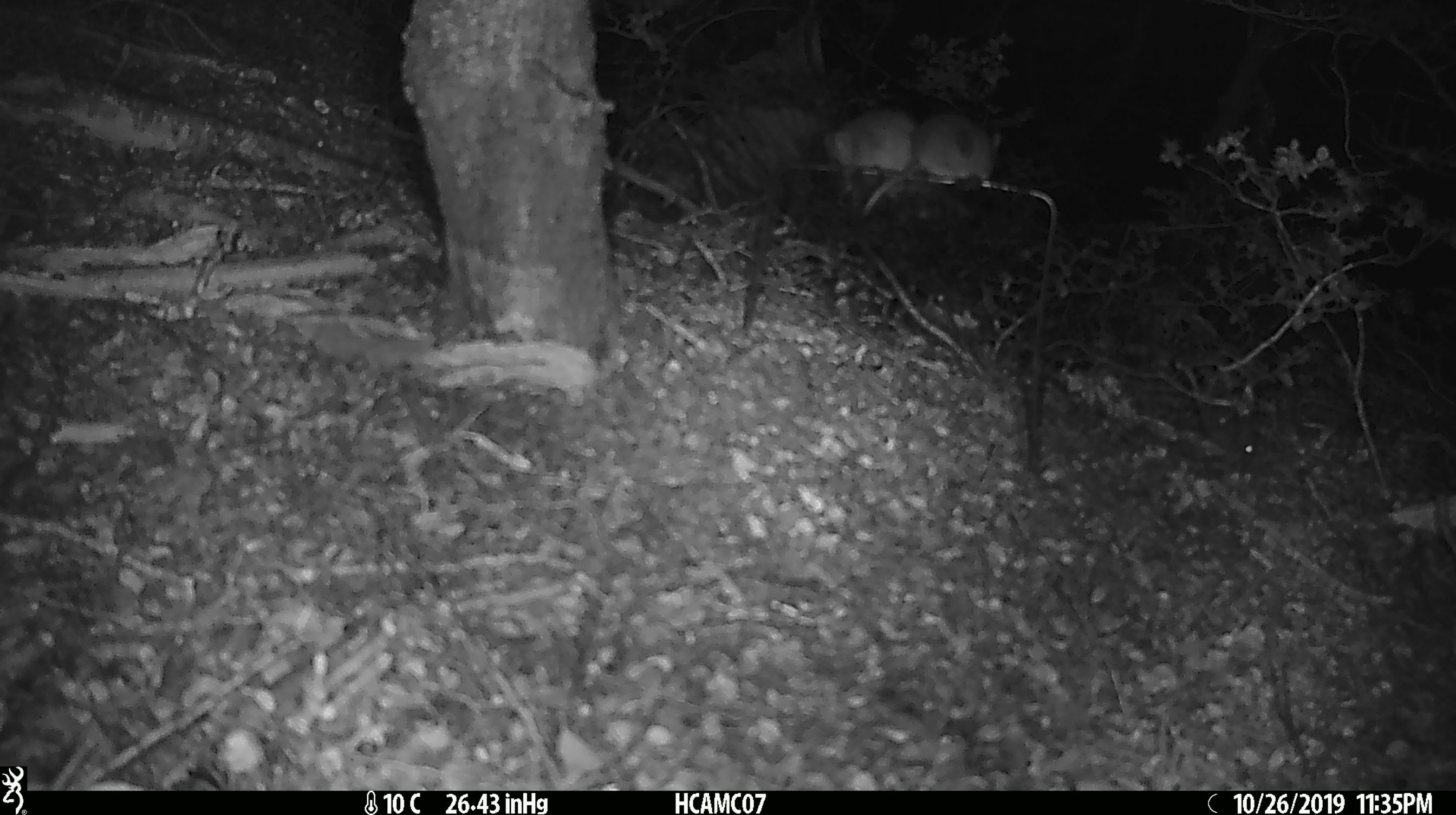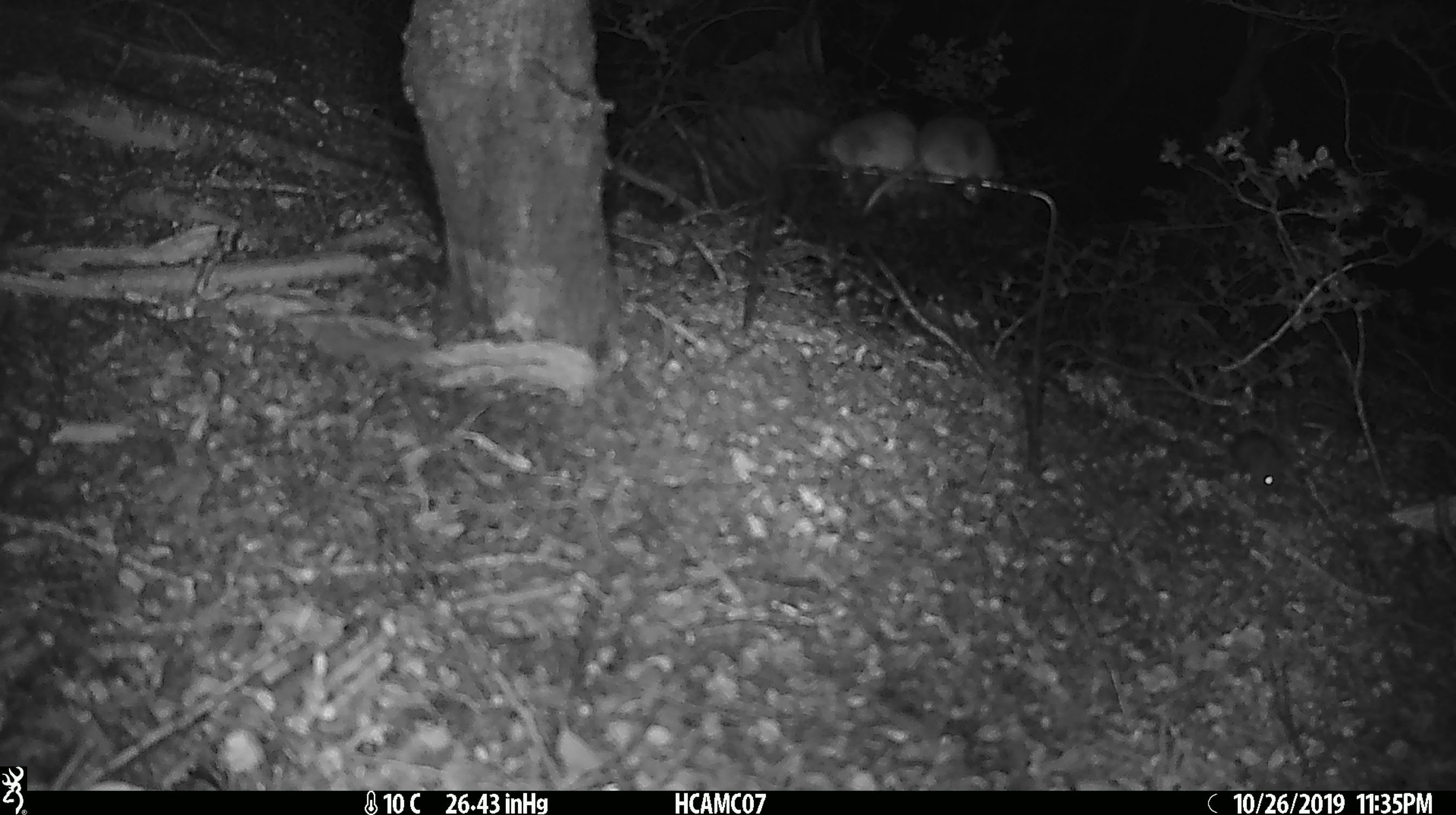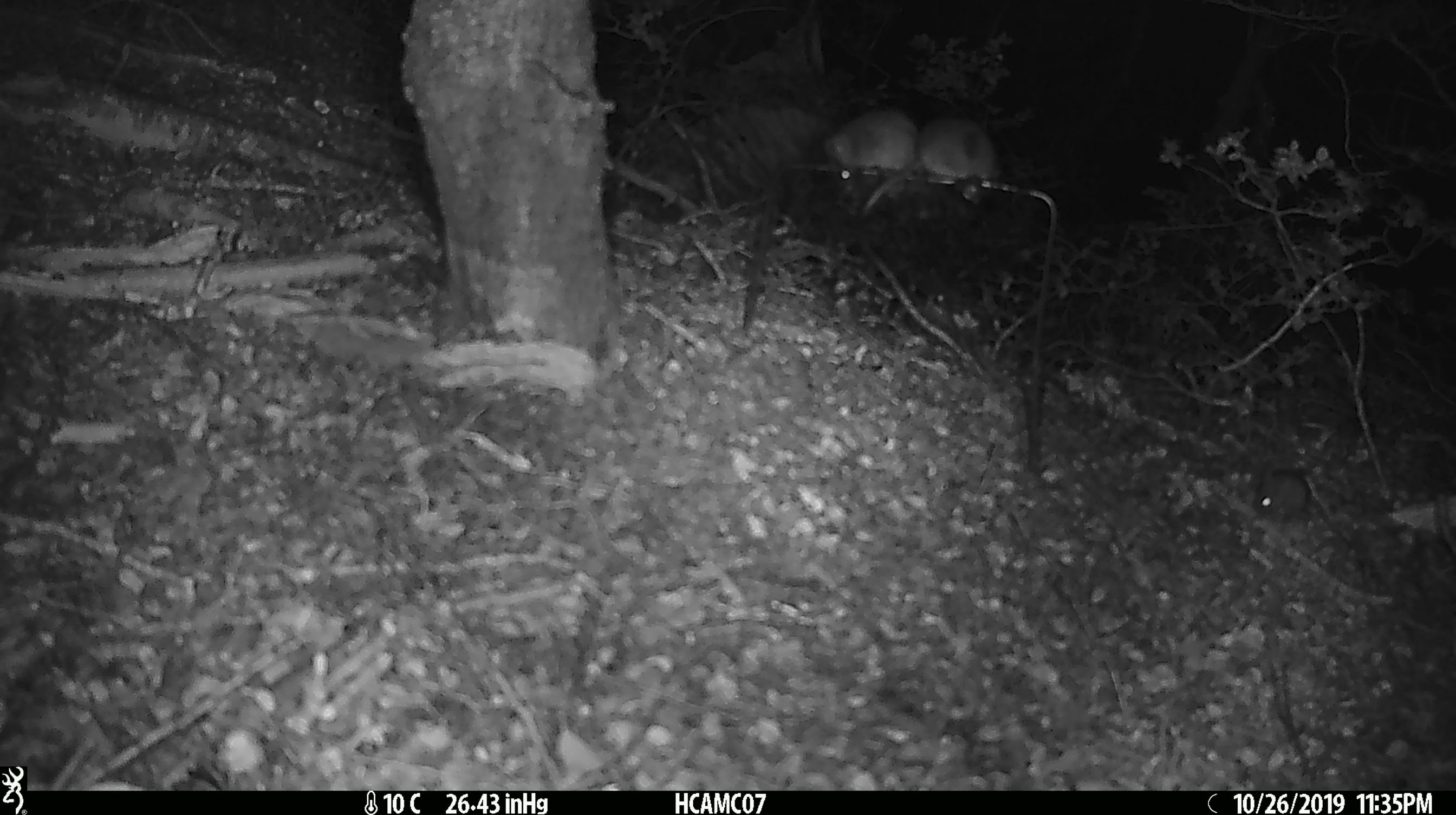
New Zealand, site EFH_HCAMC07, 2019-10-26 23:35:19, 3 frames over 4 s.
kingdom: Animalia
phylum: Chordata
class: Mammalia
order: Rodentia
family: Muridae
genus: Mus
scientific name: Mus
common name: mouse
Mouse (Mus).